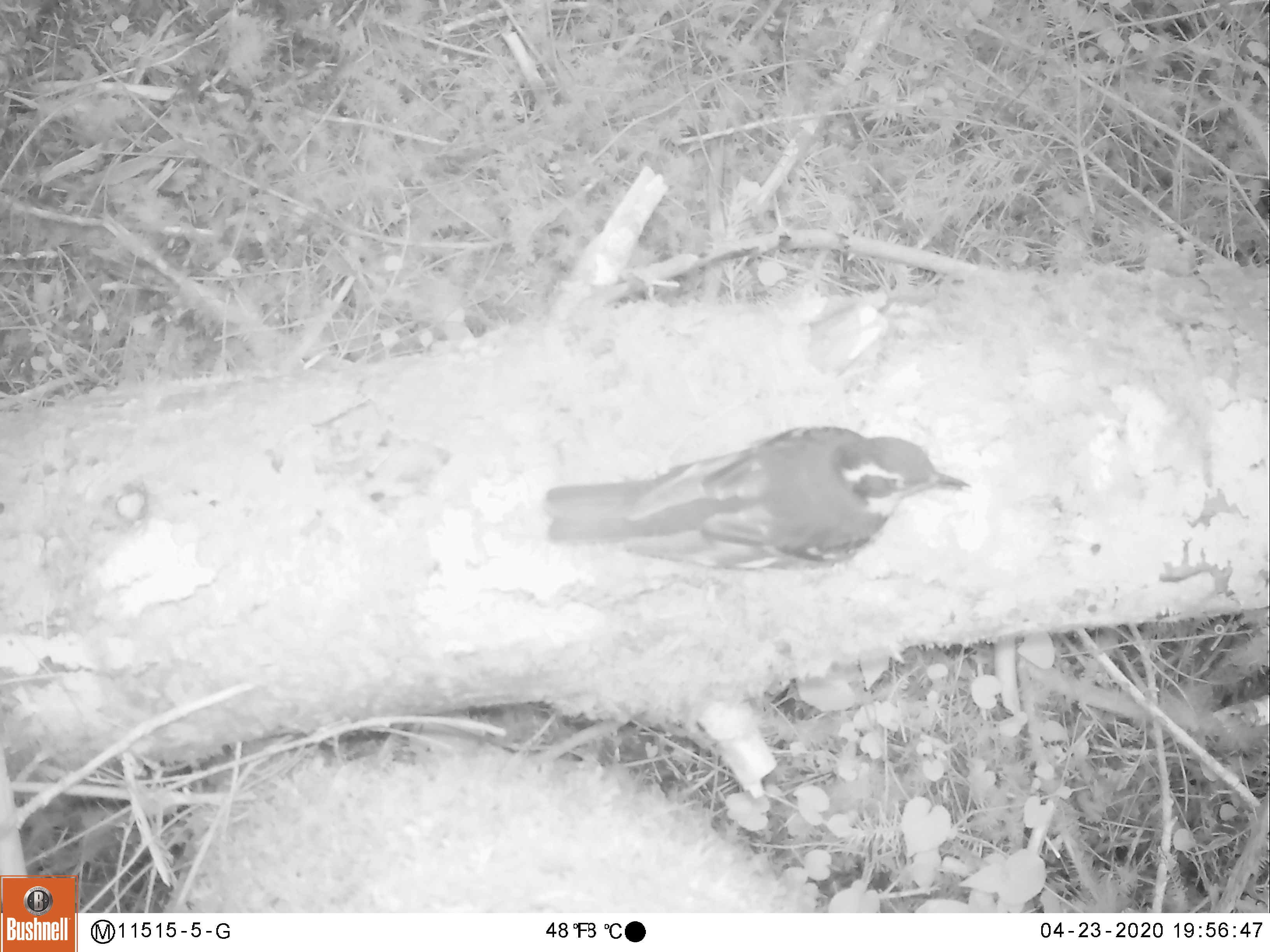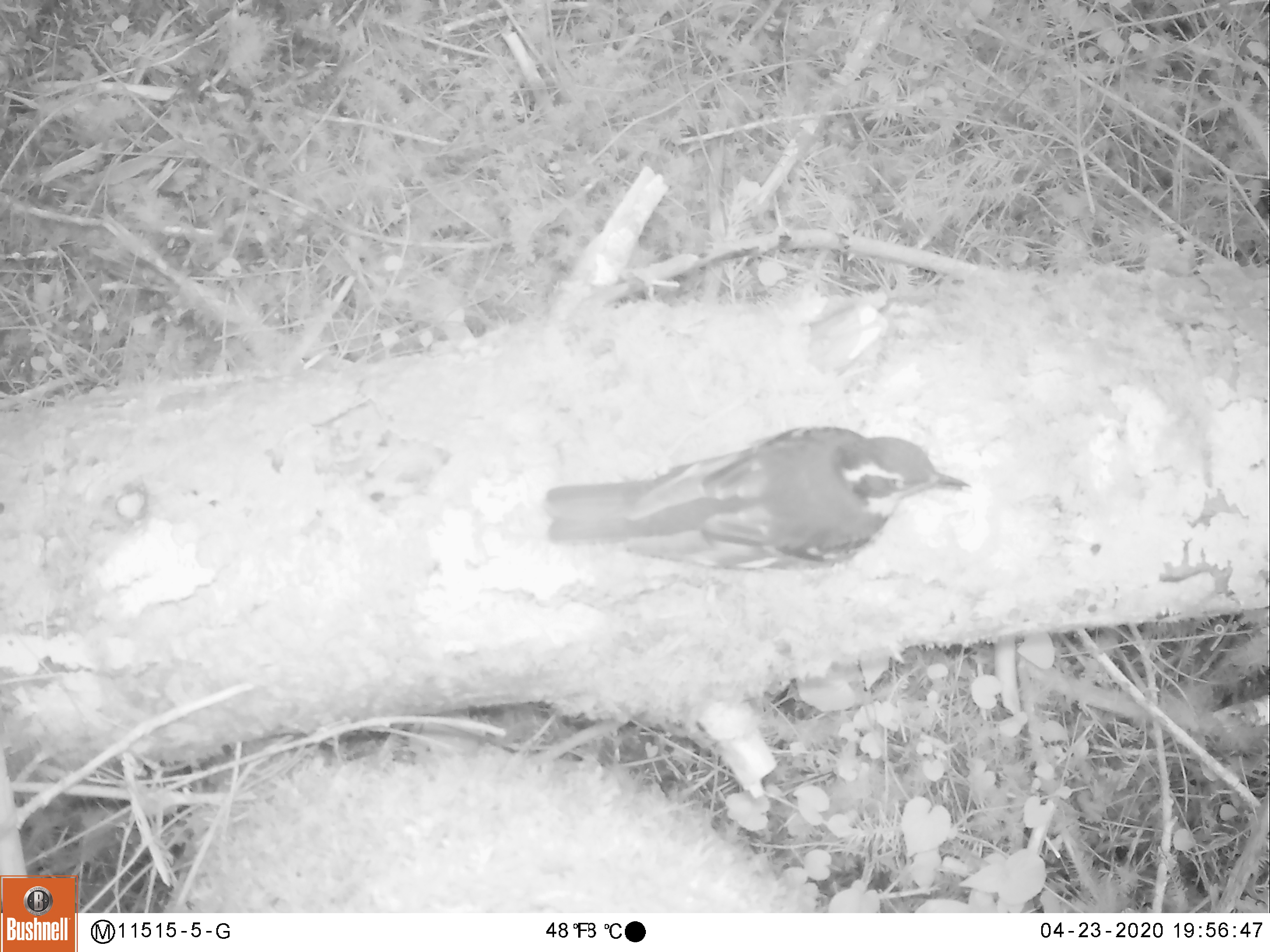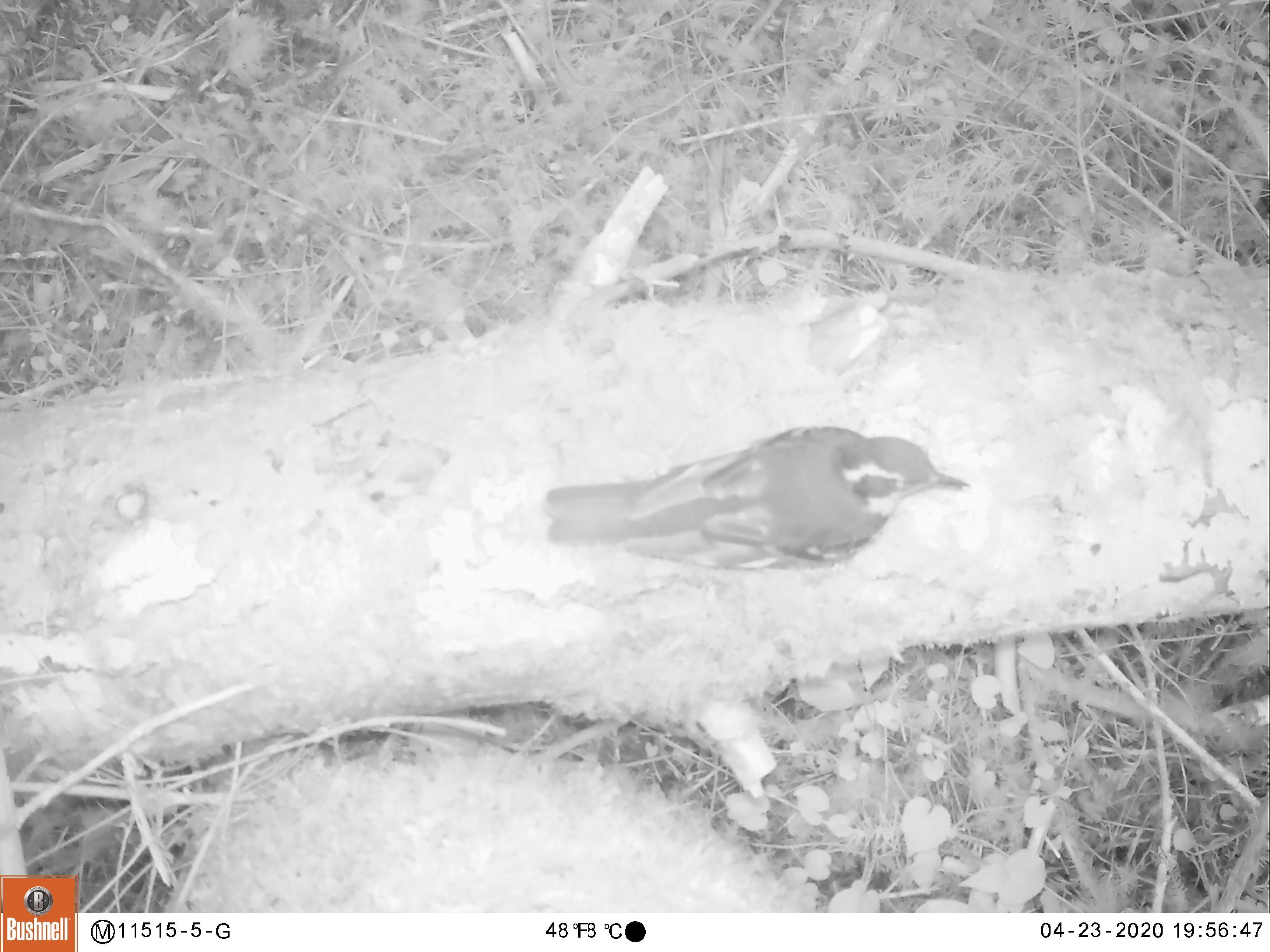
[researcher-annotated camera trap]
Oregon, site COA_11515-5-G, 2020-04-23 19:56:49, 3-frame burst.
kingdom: Animalia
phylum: Chordata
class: Aves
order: Passeriformes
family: Turdidae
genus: Ixoreus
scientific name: Ixoreus naevius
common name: varied thrush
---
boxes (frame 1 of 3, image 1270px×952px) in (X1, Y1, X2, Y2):
varied thrush: (537, 421, 975, 574)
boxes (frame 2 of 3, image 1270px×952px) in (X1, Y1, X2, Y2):
varied thrush: (538, 428, 968, 577)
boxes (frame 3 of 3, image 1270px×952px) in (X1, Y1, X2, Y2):
varied thrush: (543, 422, 969, 573)